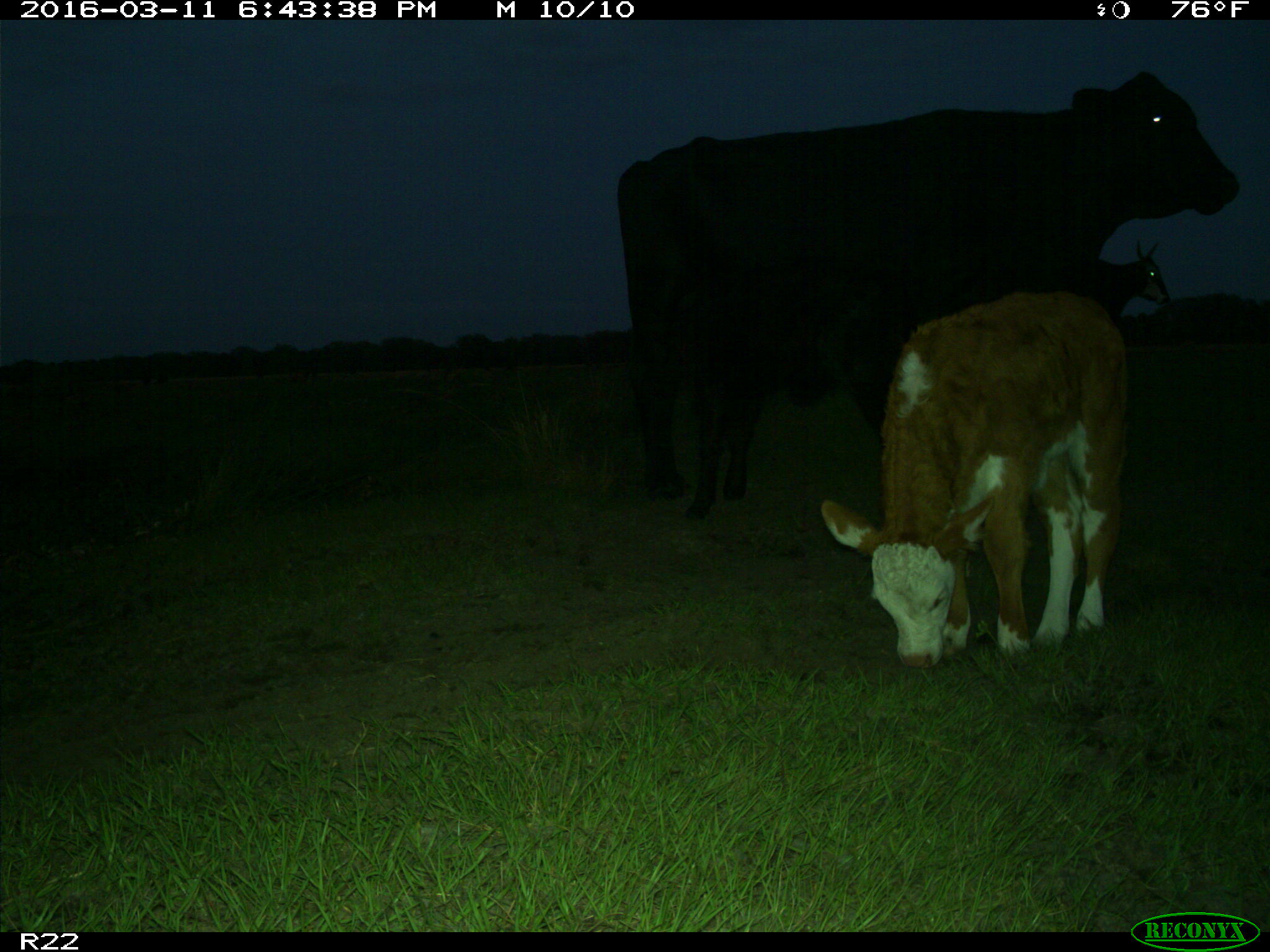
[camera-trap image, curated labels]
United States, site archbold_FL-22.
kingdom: Animalia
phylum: Chordata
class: Mammalia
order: Artiodactyla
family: Bovidae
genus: Bos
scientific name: Bos taurus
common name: domestic cow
Bos taurus (domestic cow).